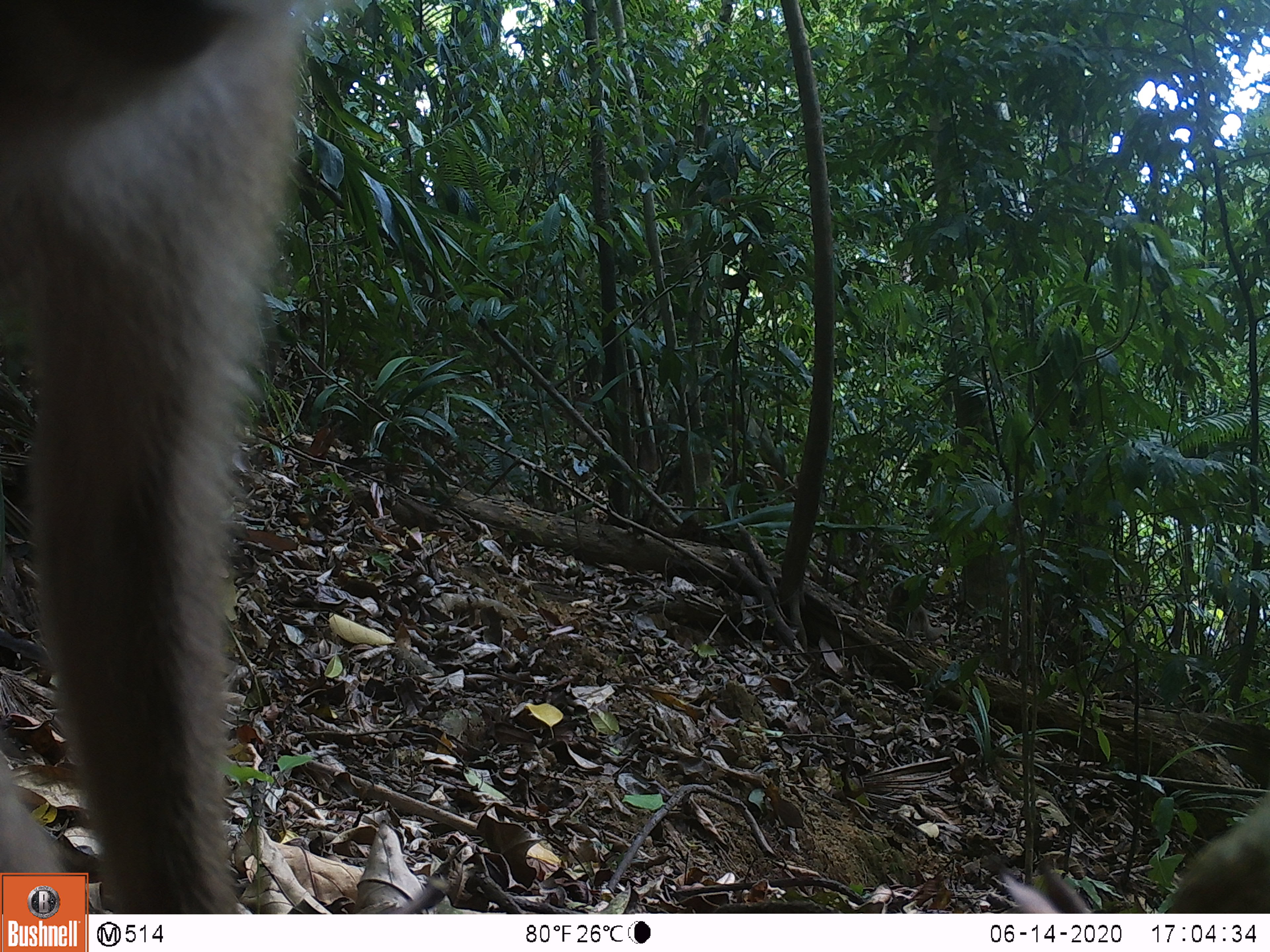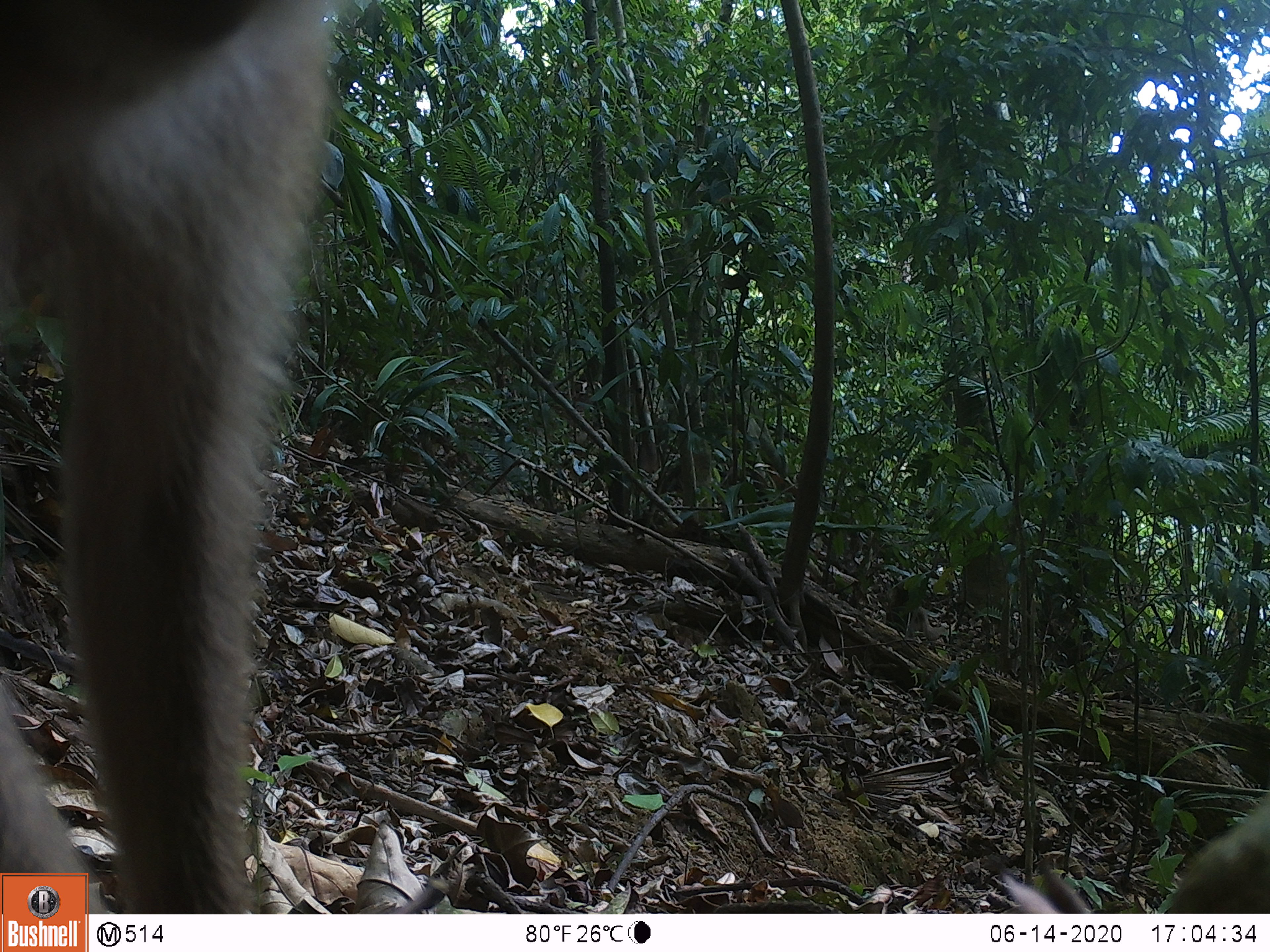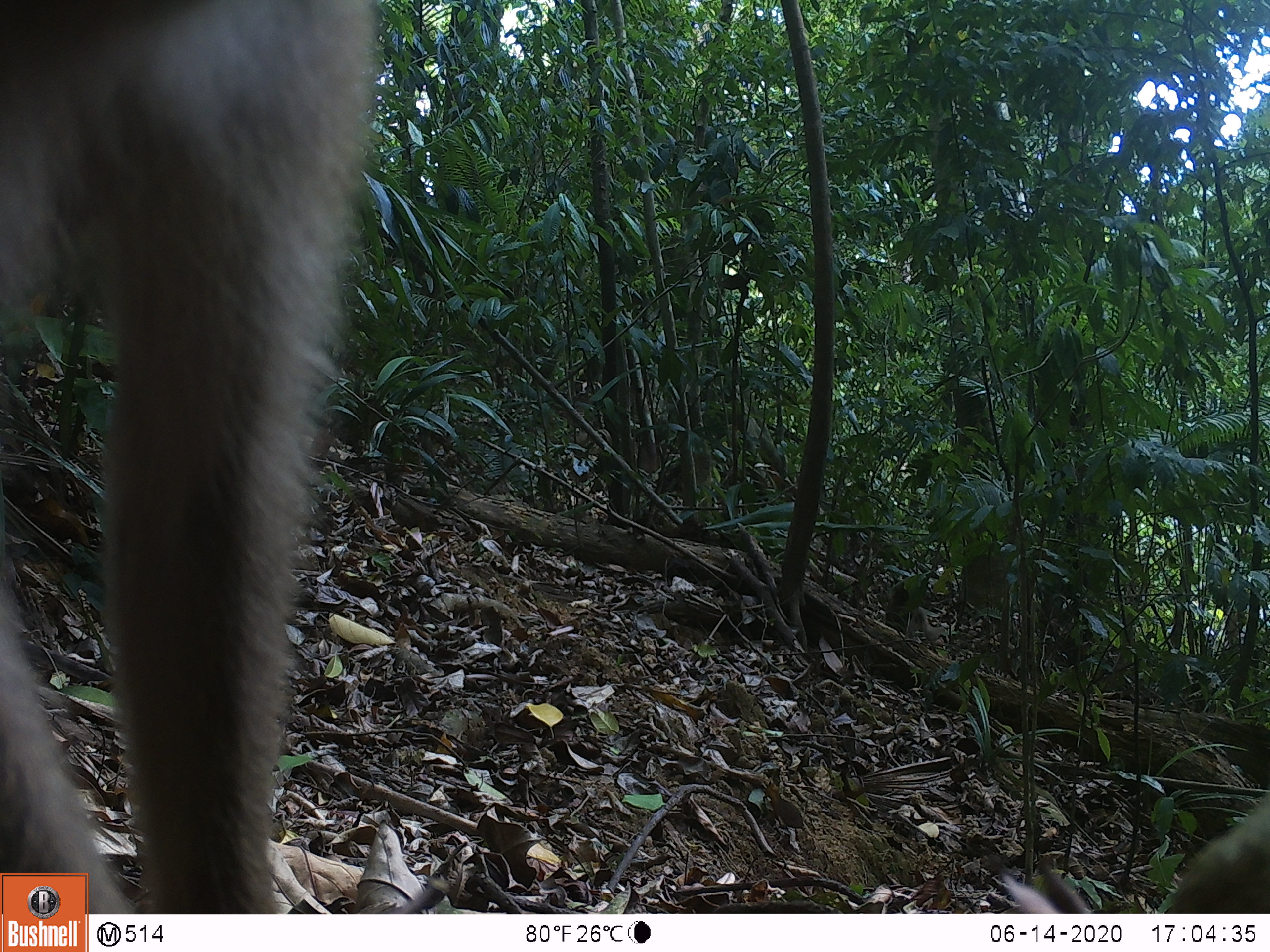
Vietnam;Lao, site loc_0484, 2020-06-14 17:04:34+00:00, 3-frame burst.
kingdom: Animalia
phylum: Chordata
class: Mammalia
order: Primates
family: Cercopithecidae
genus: Macaca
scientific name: Macaca nemestrina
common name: pig-tailed macaque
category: pig tailed macaque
Pig tailed macaque (pig-tailed macaque) (Macaca nemestrina). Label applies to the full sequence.